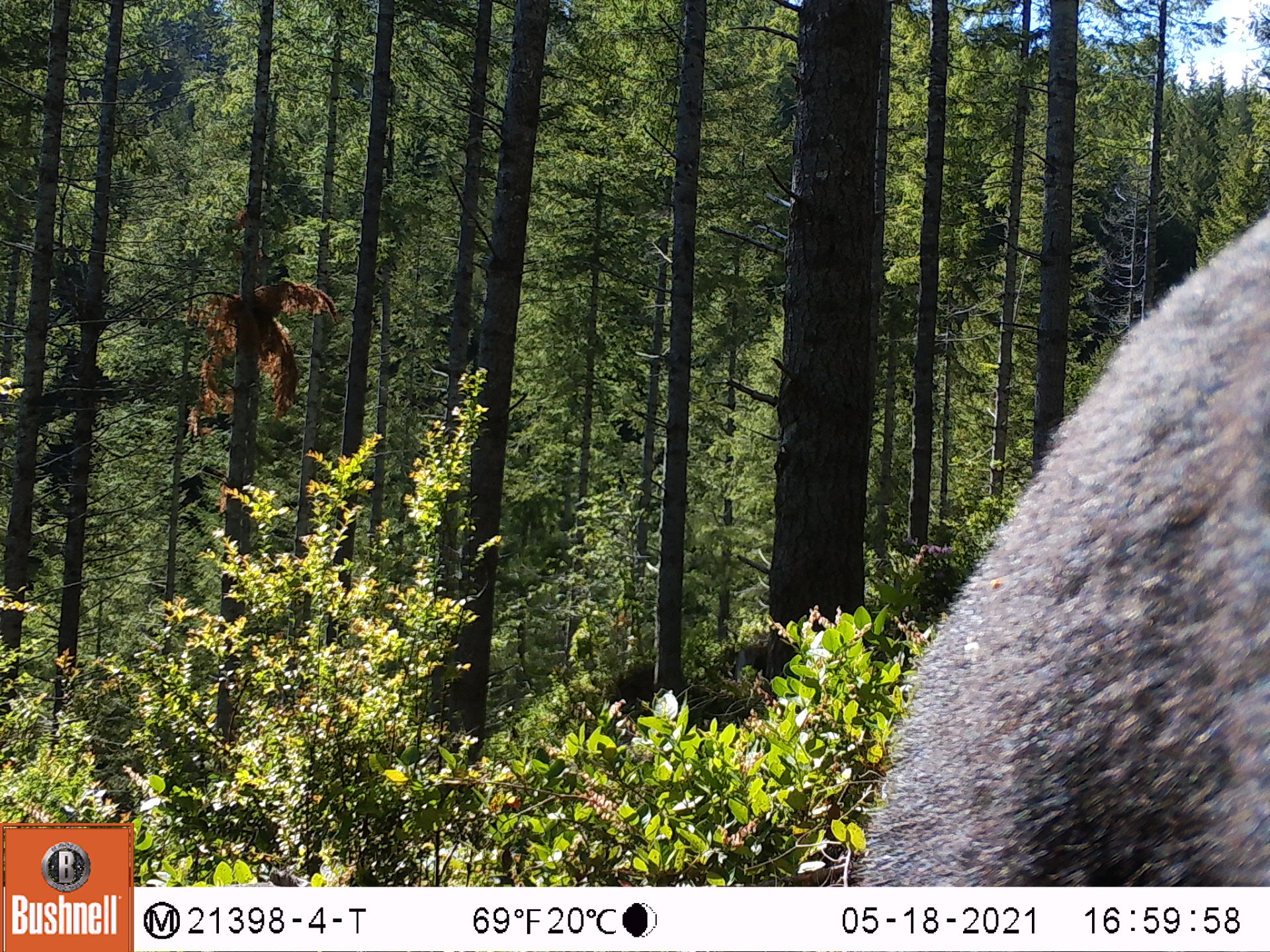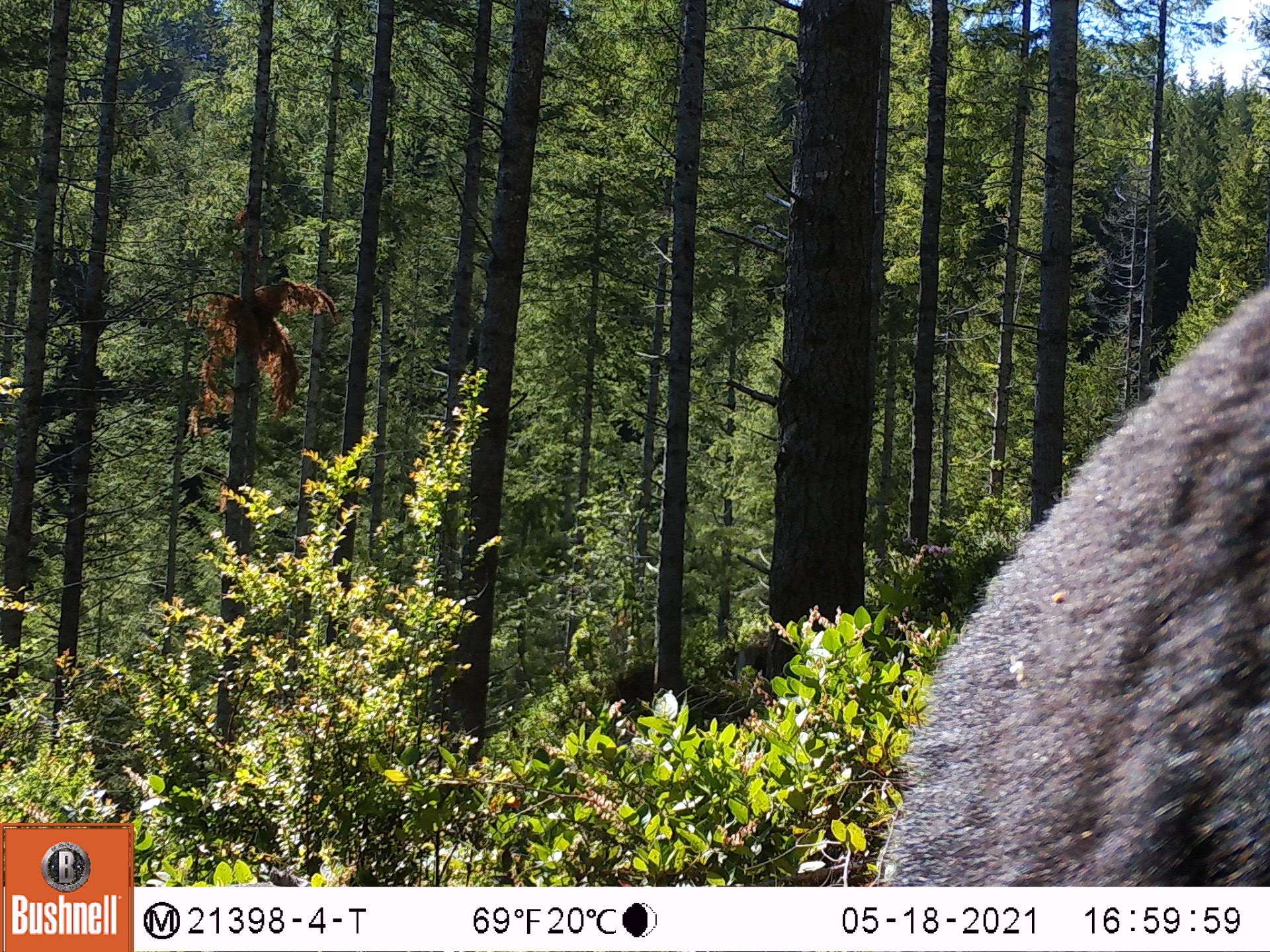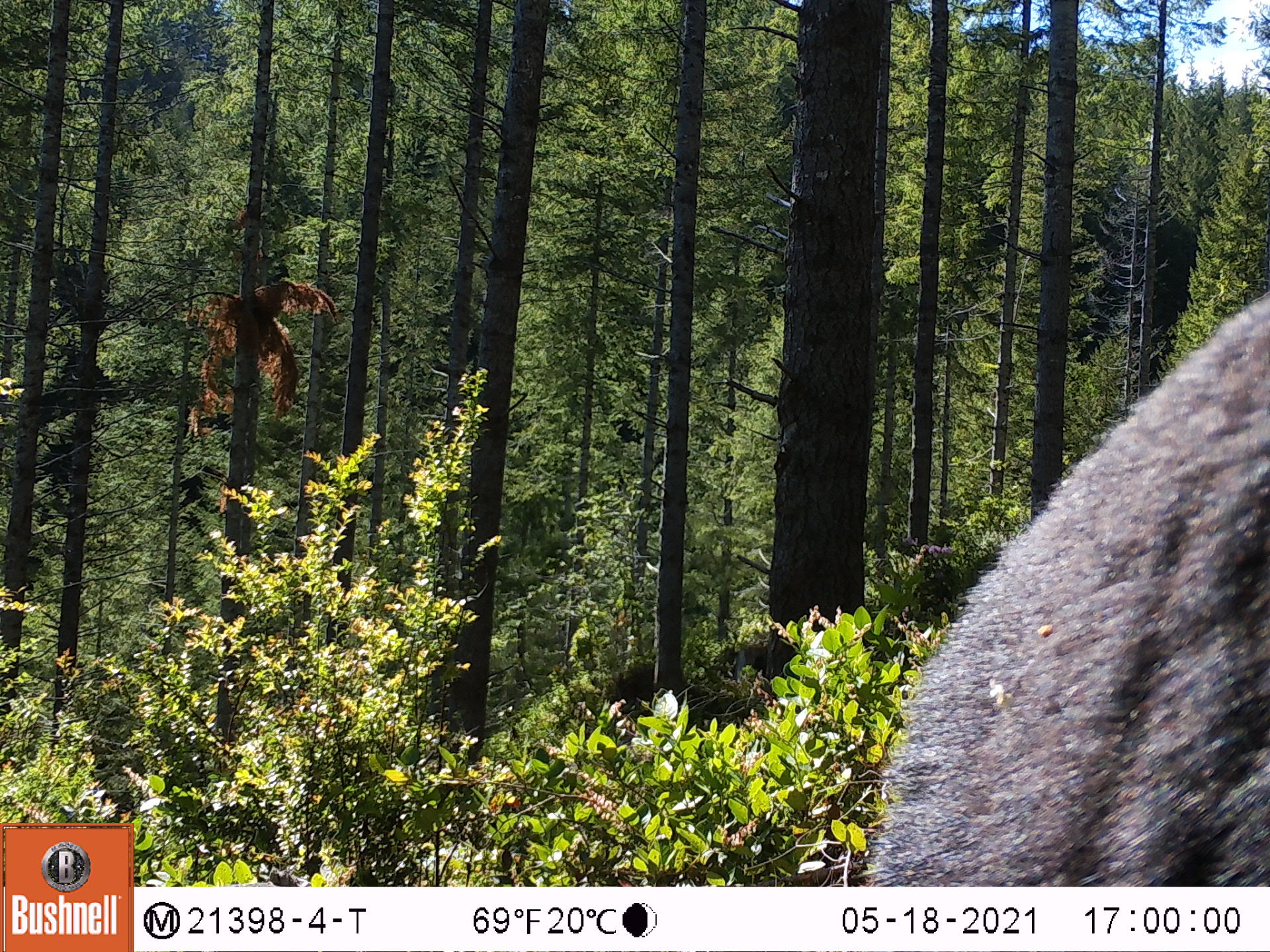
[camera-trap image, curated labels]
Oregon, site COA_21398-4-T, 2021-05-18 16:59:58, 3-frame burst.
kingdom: Animalia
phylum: Chordata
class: Mammalia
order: Carnivora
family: Ursidae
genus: Ursus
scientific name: Ursus americanus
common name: american black bear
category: black bear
Black bear (american black bear) (Ursus americanus).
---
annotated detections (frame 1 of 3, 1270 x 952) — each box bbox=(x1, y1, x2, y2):
black bear: bbox=(845, 203, 1264, 881)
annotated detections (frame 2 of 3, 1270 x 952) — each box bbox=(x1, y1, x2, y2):
black bear: bbox=(873, 281, 1264, 881)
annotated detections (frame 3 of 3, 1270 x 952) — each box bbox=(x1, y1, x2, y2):
black bear: bbox=(854, 281, 1264, 881)